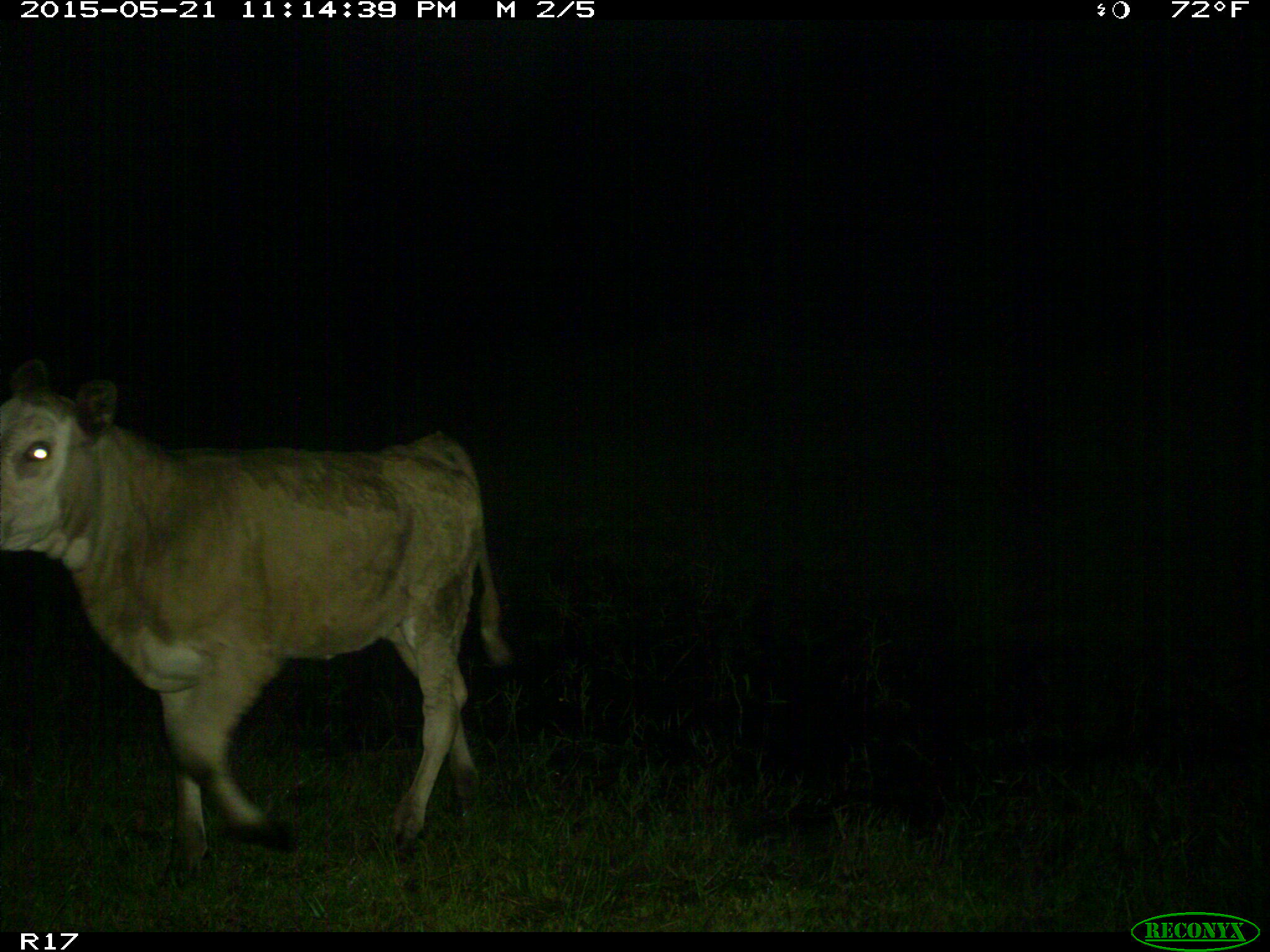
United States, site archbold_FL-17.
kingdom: Animalia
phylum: Chordata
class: Mammalia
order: Artiodactyla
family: Bovidae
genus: Bos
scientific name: Bos taurus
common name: domestic cow